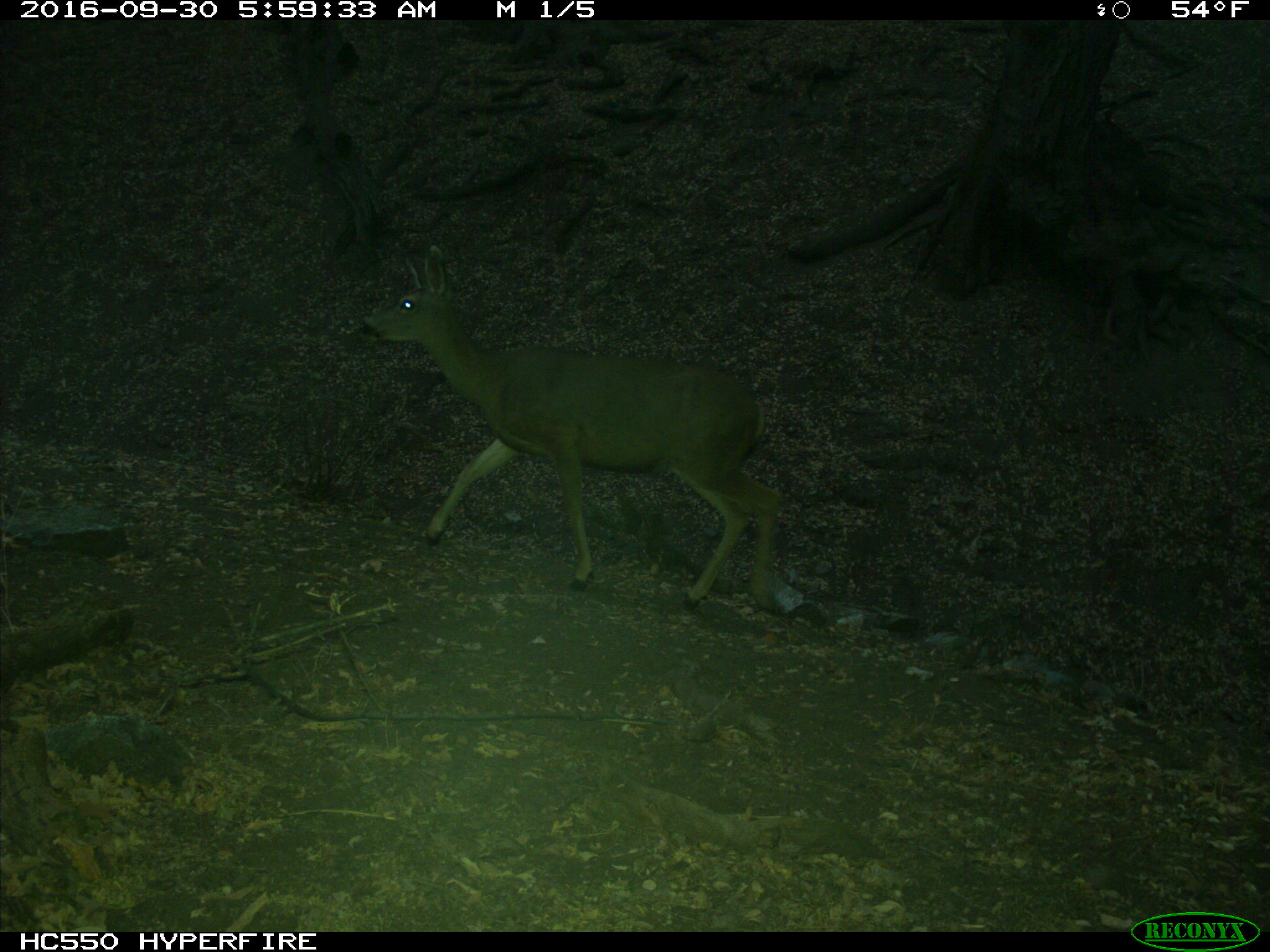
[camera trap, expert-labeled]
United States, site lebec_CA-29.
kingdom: Animalia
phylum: Chordata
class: Mammalia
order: Artiodactyla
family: Cervidae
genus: Odocoileus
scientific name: Odocoileus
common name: deer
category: unidentified deer